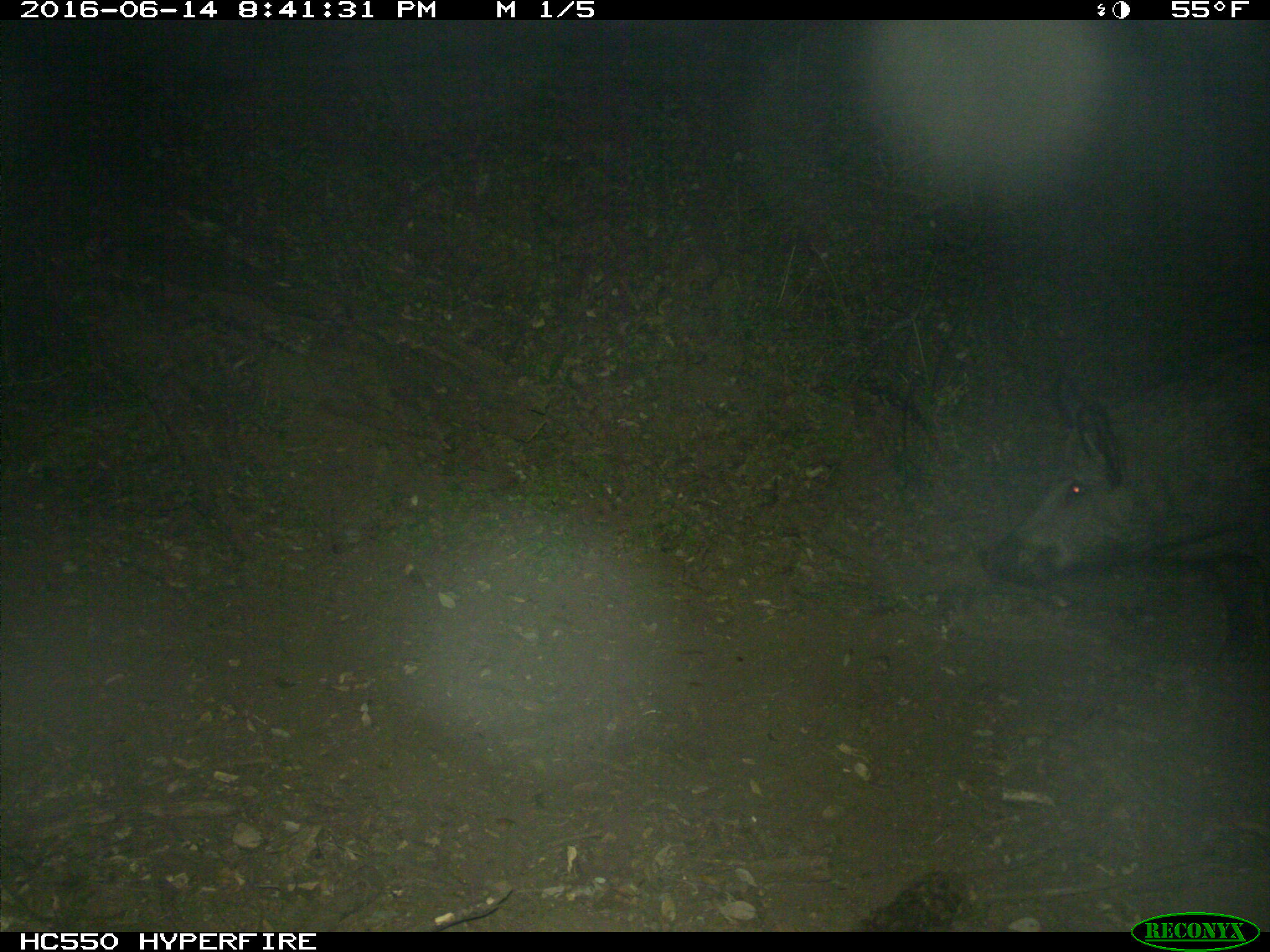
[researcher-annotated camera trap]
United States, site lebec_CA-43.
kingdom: Animalia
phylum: Chordata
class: Mammalia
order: Artiodactyla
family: Suidae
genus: Sus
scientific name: Sus scrofa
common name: wild boar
Sus scrofa (wild boar).